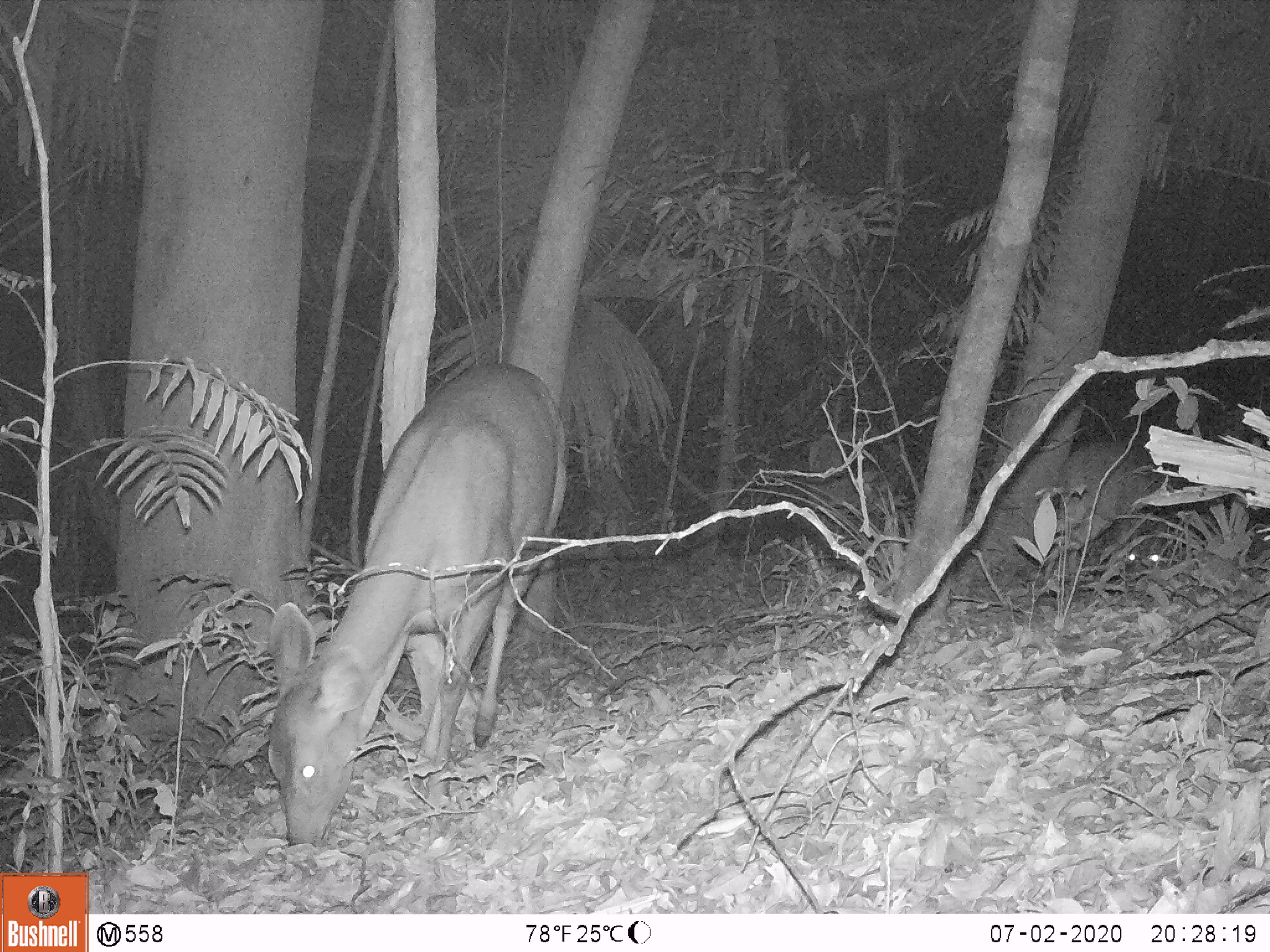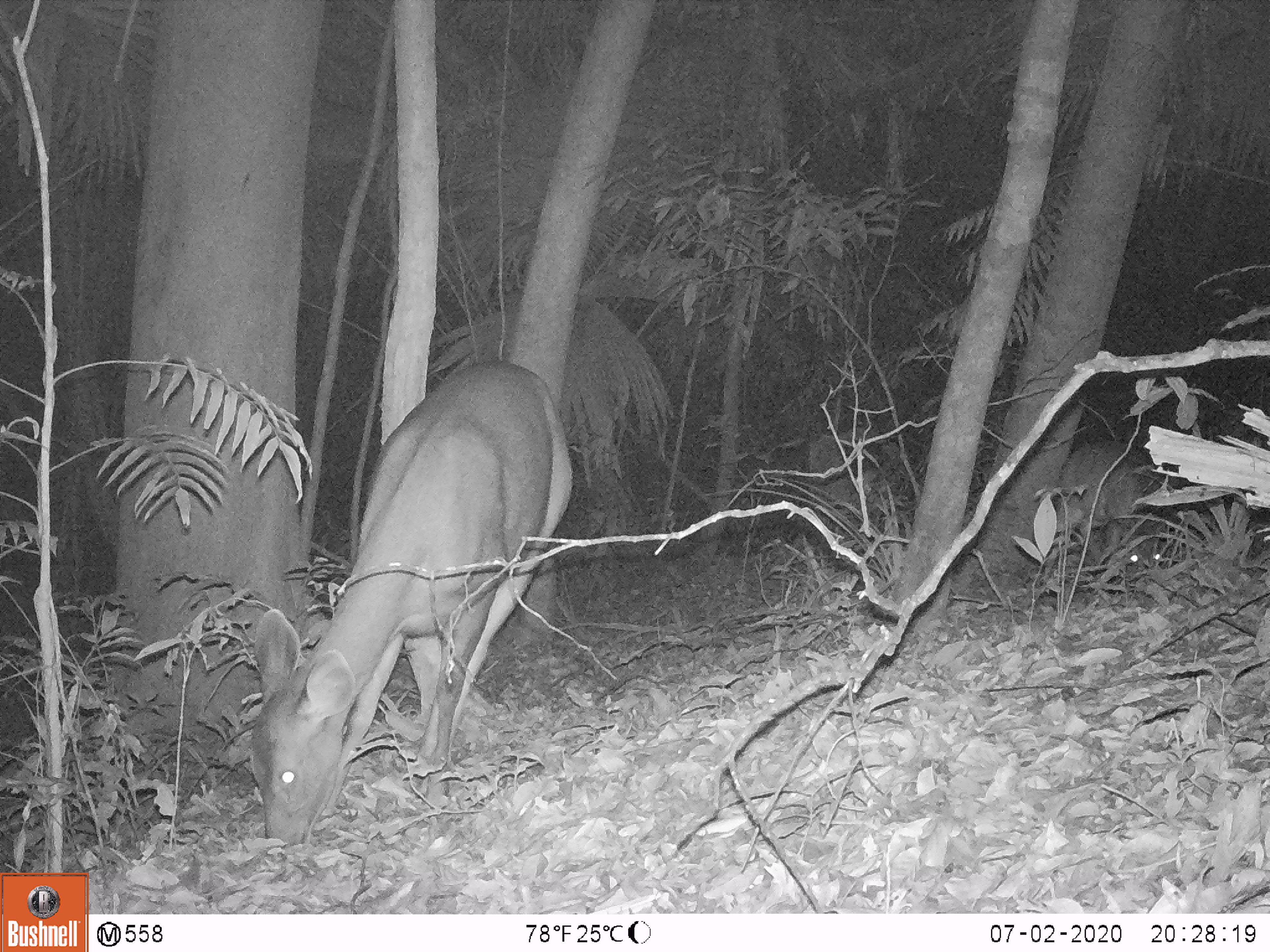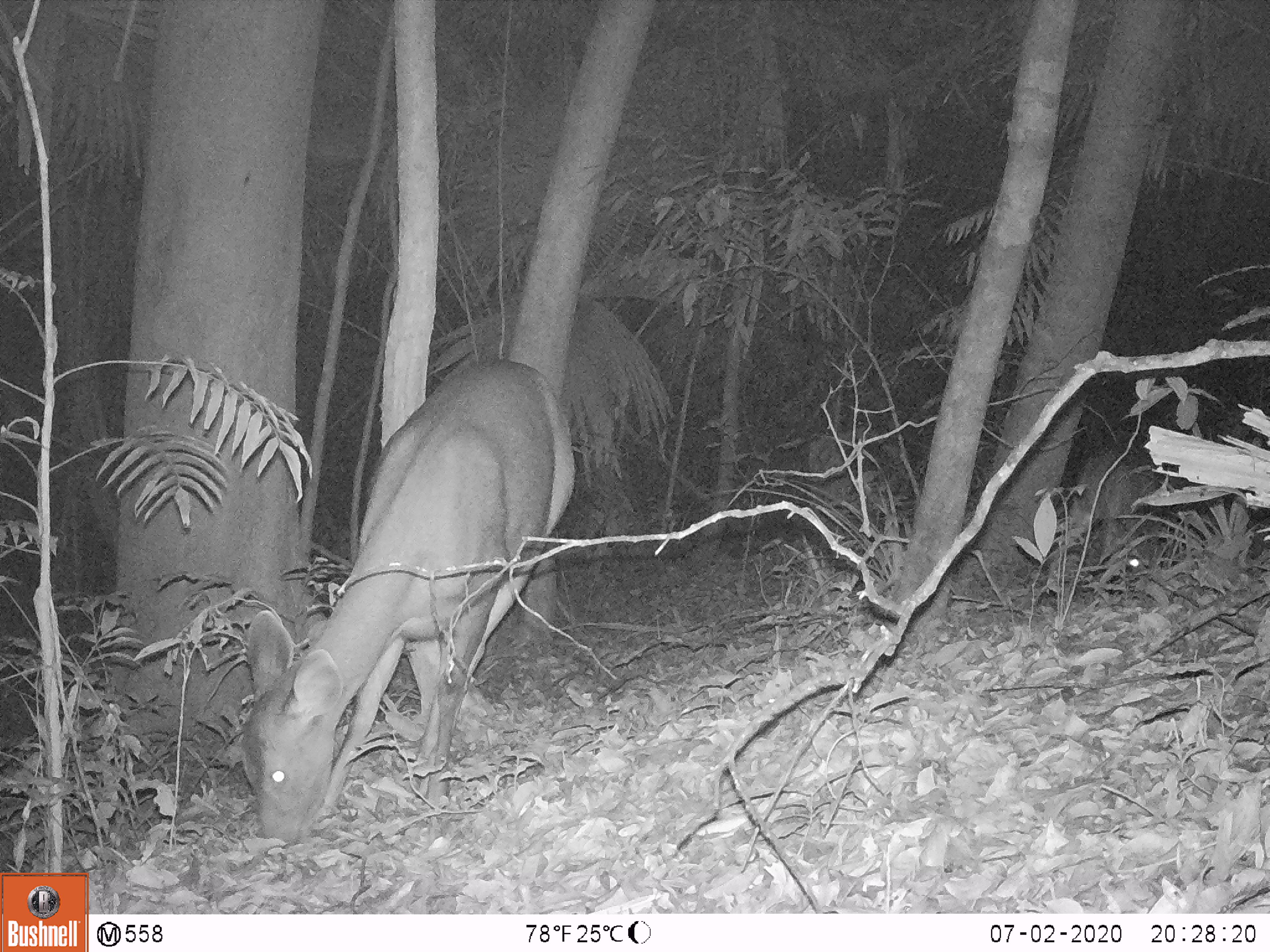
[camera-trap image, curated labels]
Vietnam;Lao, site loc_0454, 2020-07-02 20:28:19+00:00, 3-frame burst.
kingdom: Animalia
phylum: Chordata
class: Mammalia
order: Artiodactyla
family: Cervidae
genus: Rusa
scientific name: Rusa unicolor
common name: sambar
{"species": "sambar (Rusa unicolor)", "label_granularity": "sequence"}